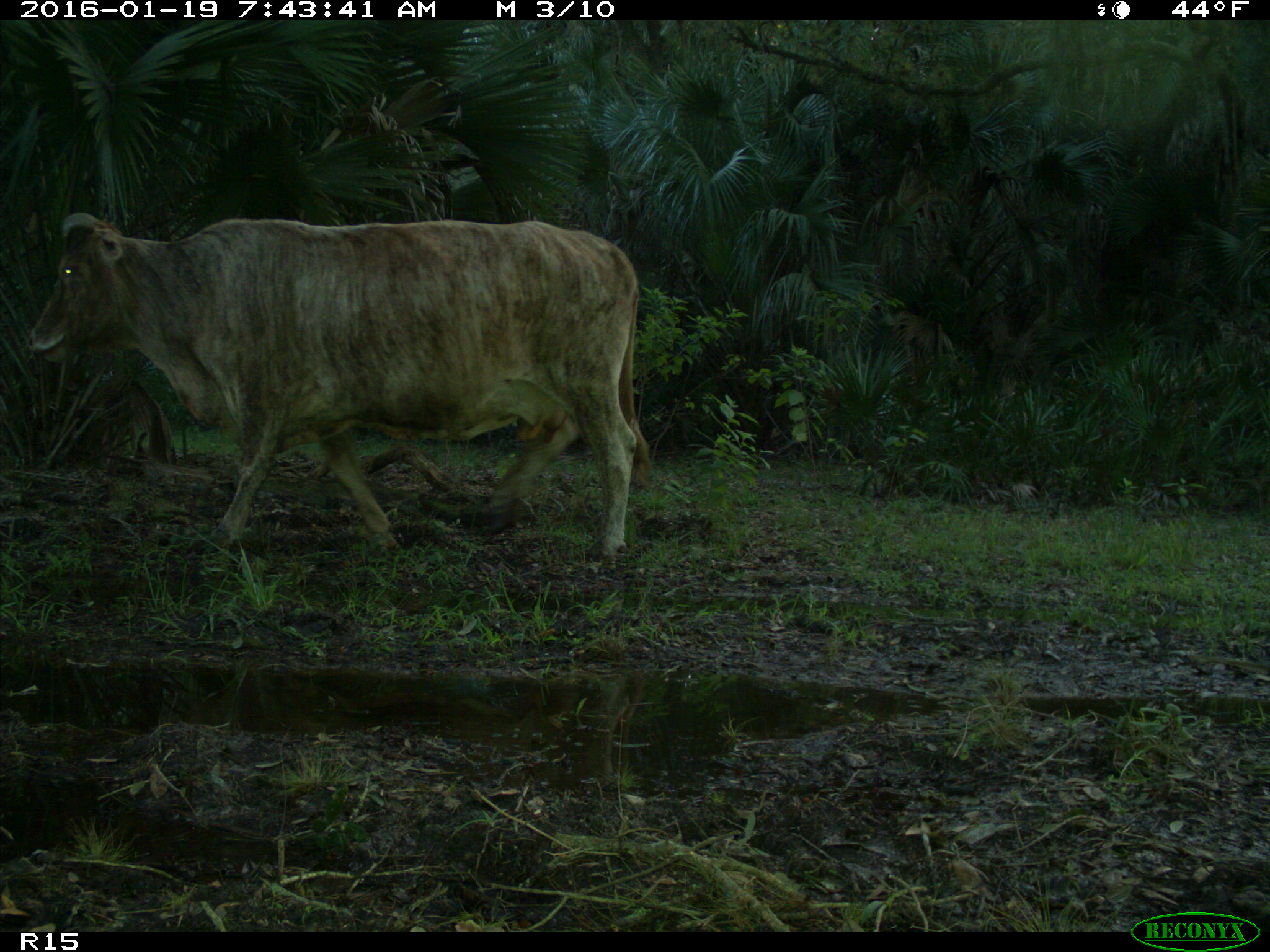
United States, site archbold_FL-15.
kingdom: Animalia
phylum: Chordata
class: Mammalia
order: Artiodactyla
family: Bovidae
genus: Bos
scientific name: Bos taurus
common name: domestic cow